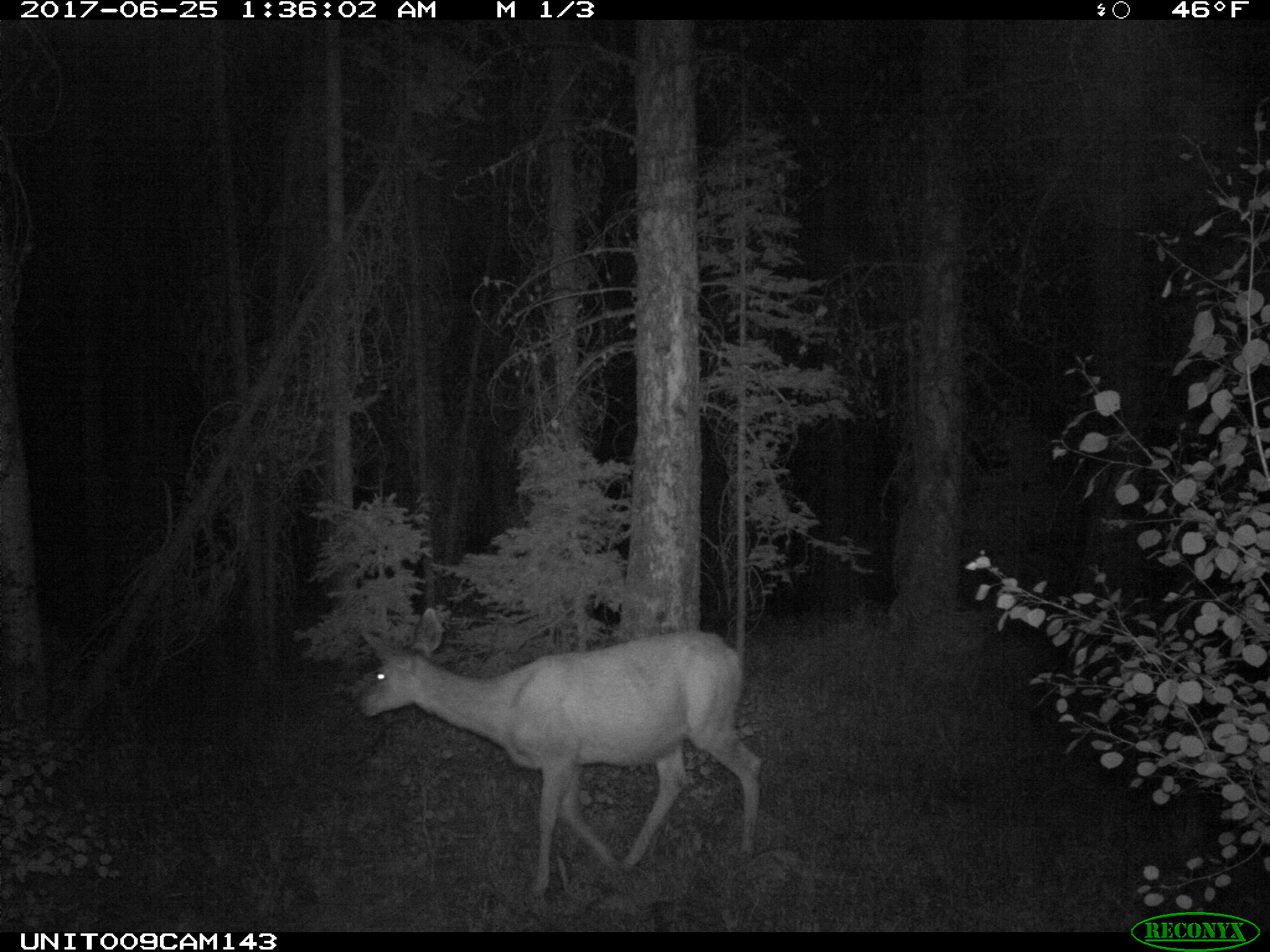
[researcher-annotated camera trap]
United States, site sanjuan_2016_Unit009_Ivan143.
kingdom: Animalia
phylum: Chordata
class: Mammalia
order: Artiodactyla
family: Cervidae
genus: Odocoileus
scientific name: Odocoileus hemionus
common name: mule deer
Odocoileus hemionus (mule deer).